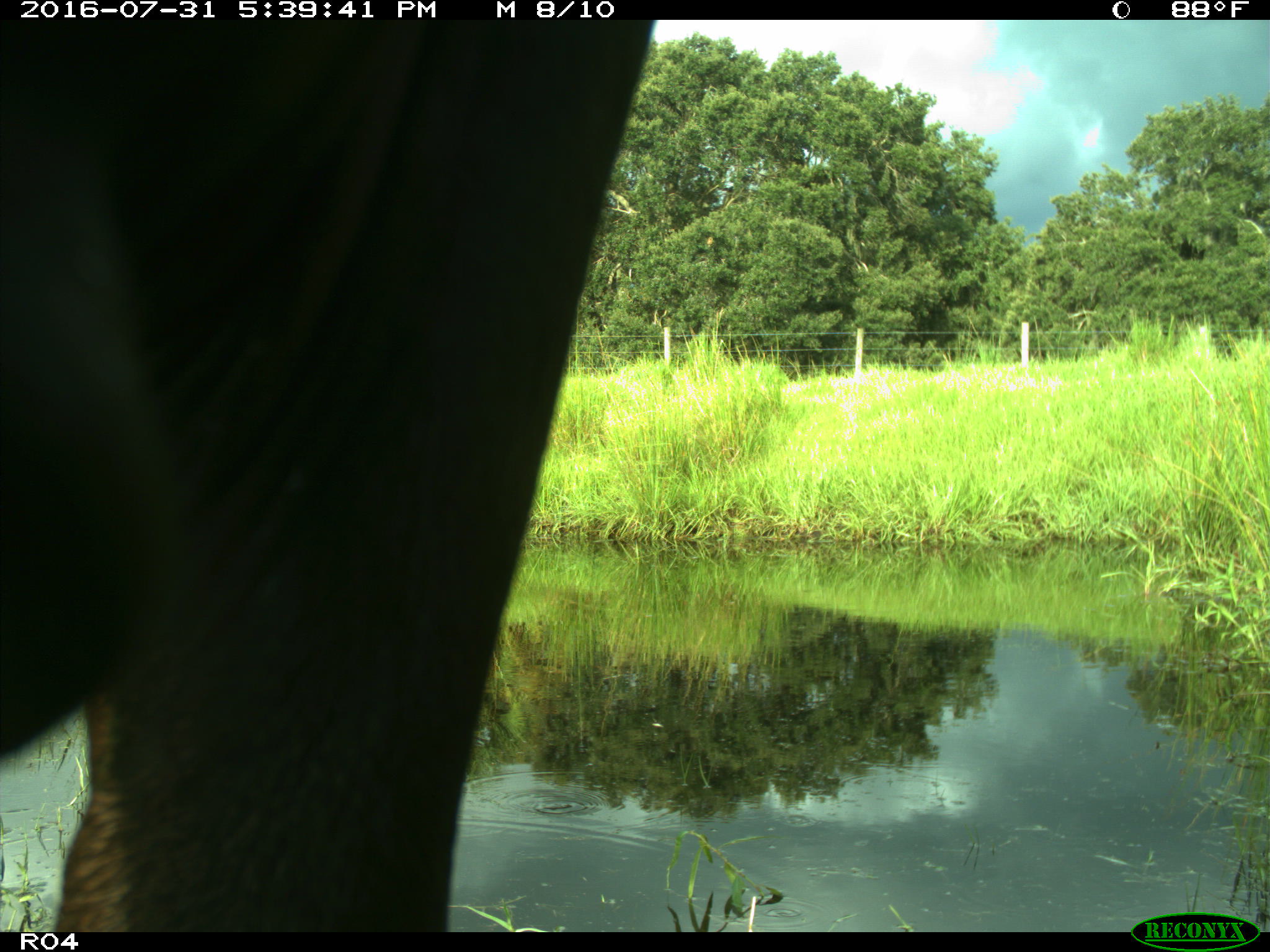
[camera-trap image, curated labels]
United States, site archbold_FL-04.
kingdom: Animalia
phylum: Chordata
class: Mammalia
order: Artiodactyla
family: Bovidae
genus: Bos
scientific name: Bos taurus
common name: domestic cow